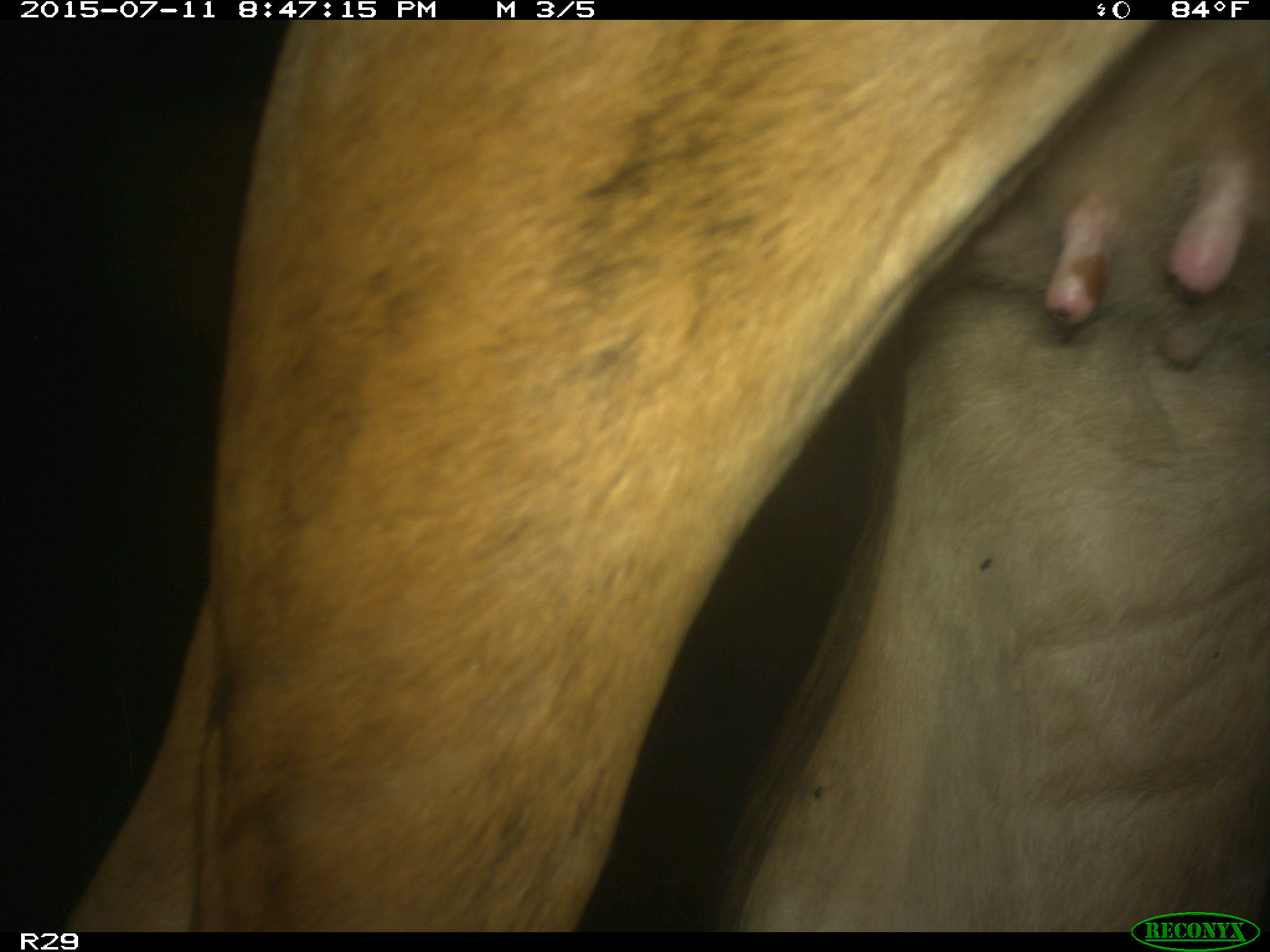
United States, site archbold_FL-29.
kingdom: Animalia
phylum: Chordata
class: Mammalia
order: Artiodactyla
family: Bovidae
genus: Bos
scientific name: Bos taurus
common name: domestic cow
Bos taurus (domestic cow).